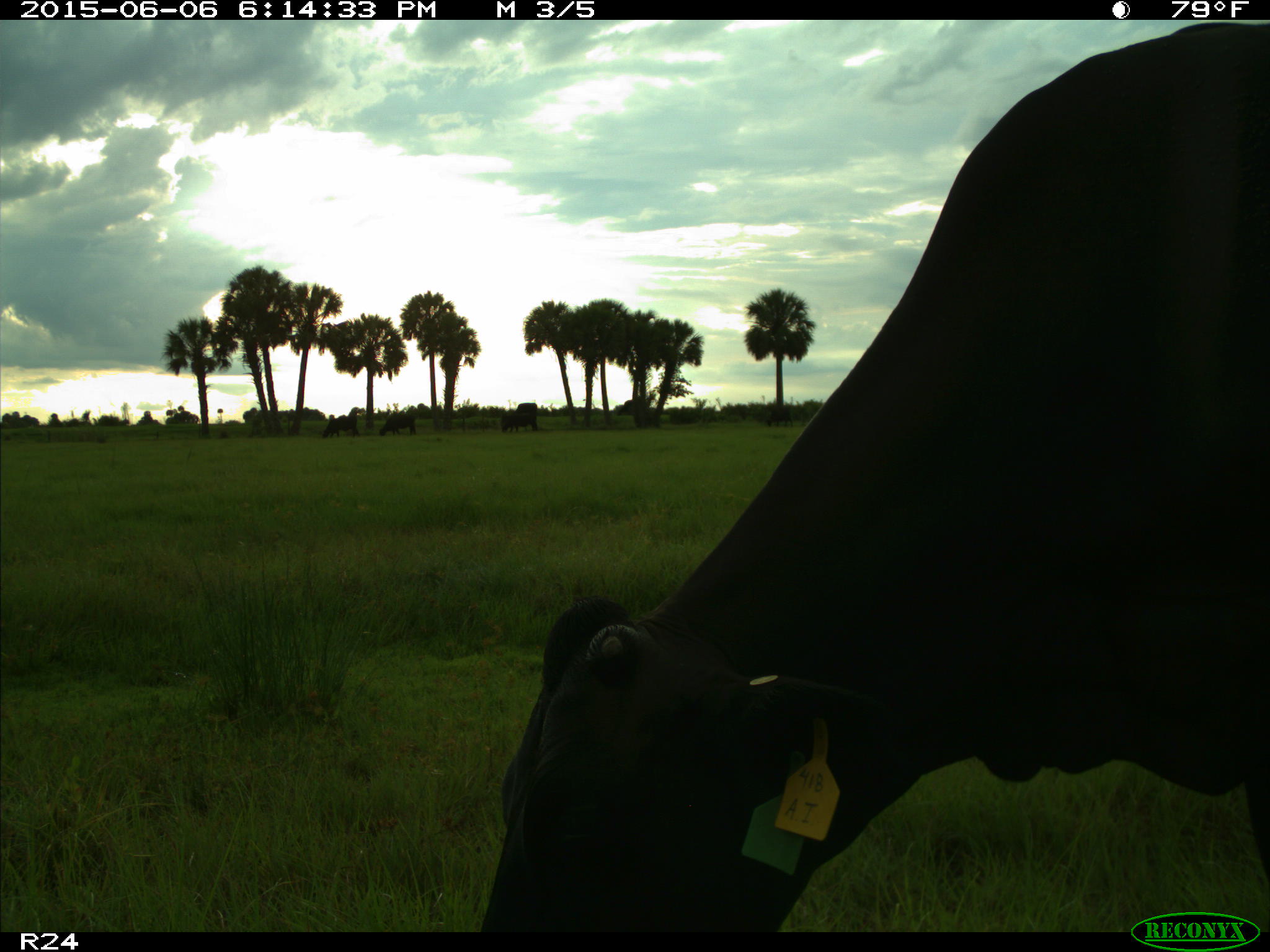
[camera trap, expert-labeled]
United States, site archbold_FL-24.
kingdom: Animalia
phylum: Chordata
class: Mammalia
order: Artiodactyla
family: Bovidae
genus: Bos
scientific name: Bos taurus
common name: domestic cow